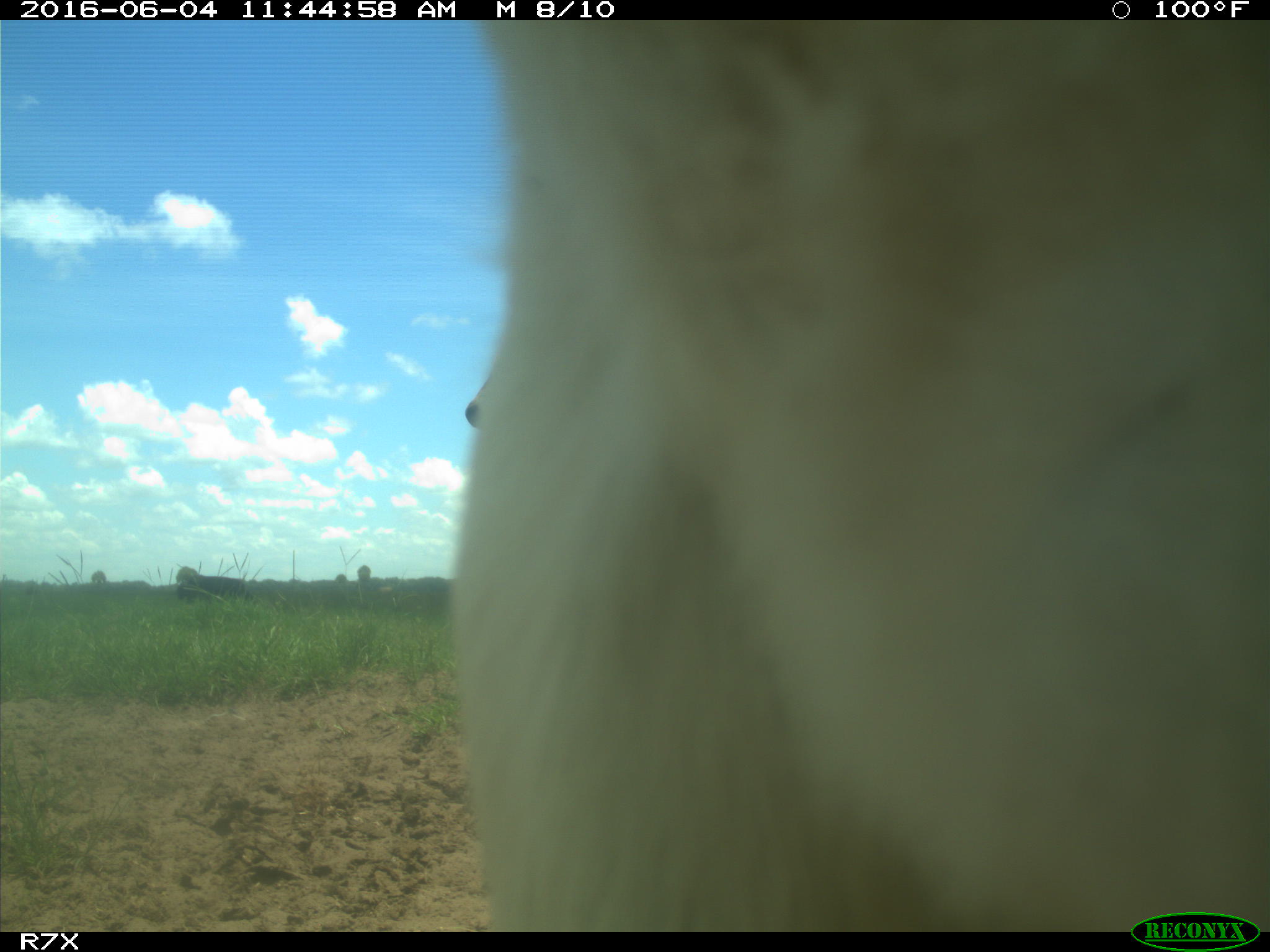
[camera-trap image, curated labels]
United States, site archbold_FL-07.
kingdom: Animalia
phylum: Chordata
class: Mammalia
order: Artiodactyla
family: Bovidae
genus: Bos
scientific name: Bos taurus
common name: domestic cow